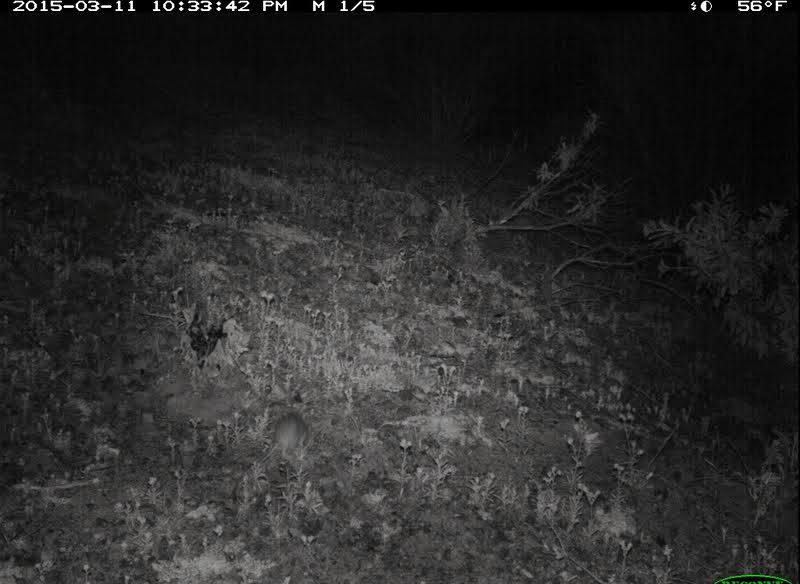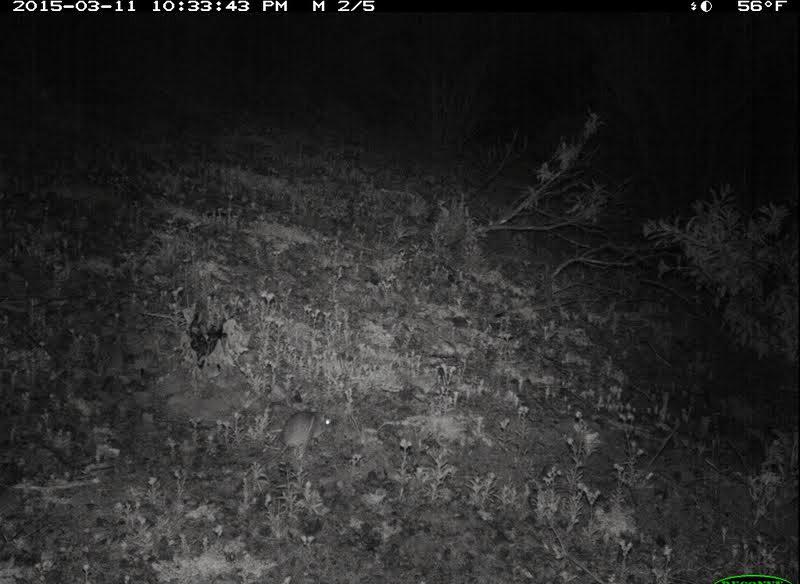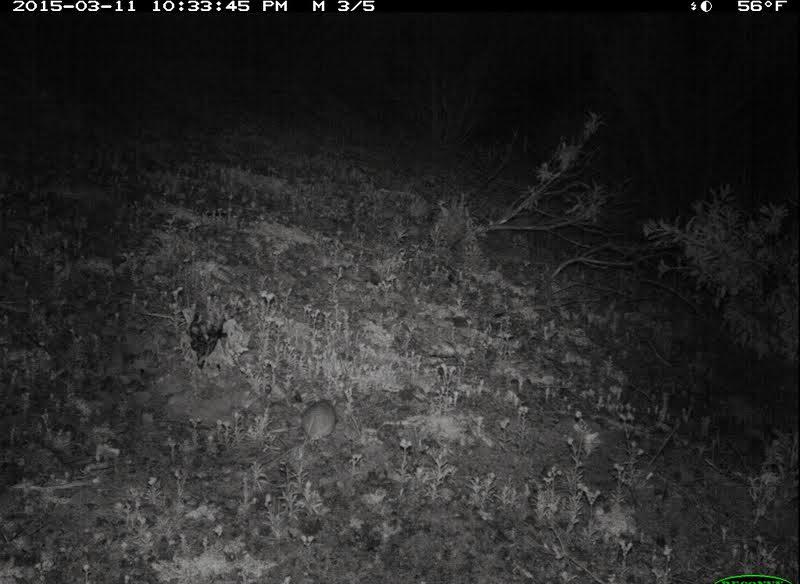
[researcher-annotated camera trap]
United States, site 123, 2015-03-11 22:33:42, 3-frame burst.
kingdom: Animalia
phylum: Chordata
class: Mammalia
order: Rodentia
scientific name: Rodentia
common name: rodent